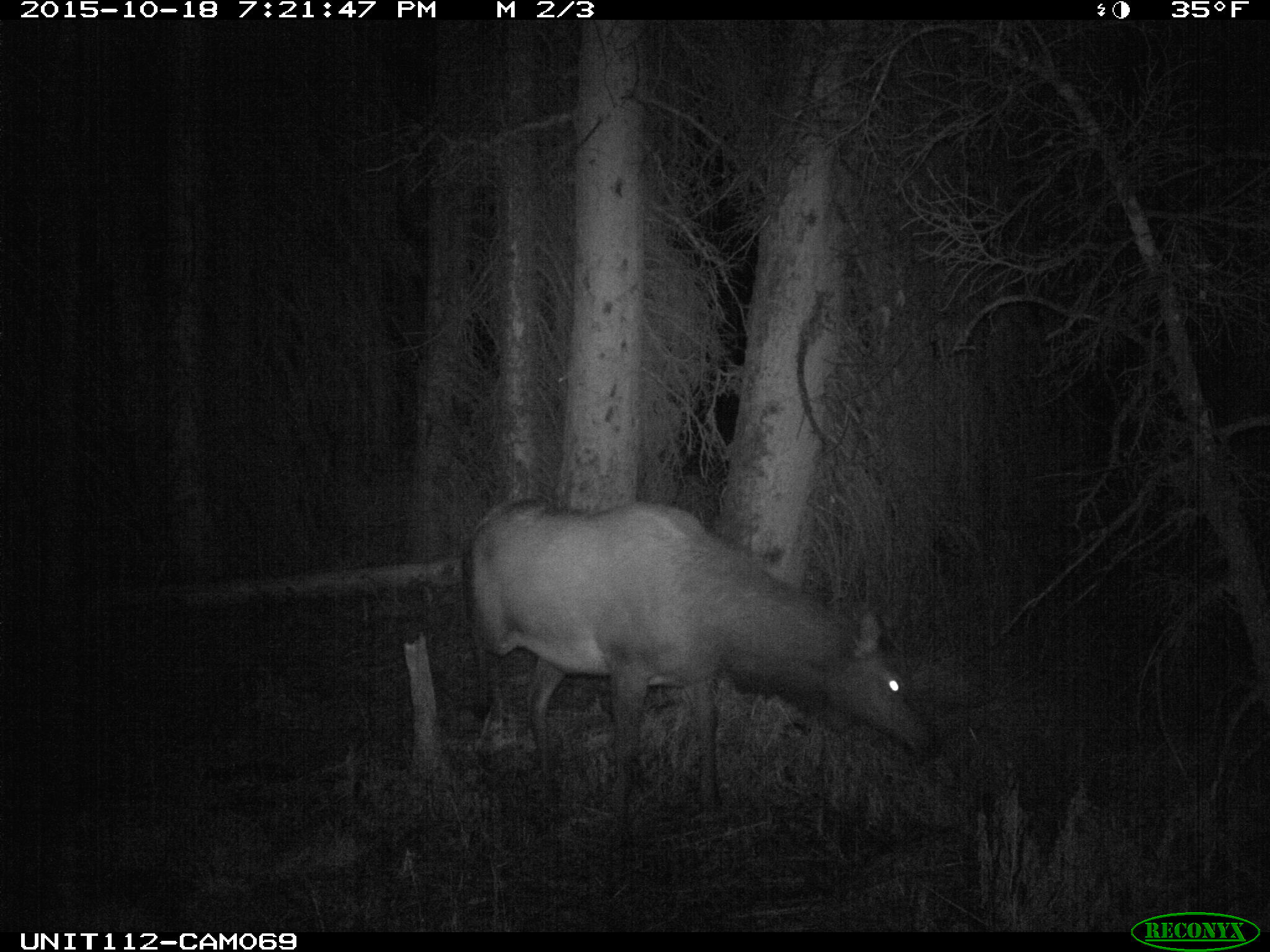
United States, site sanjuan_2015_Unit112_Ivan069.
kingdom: Animalia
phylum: Chordata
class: Mammalia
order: Artiodactyla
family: Cervidae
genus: Cervus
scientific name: Cervus elaphus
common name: red deer